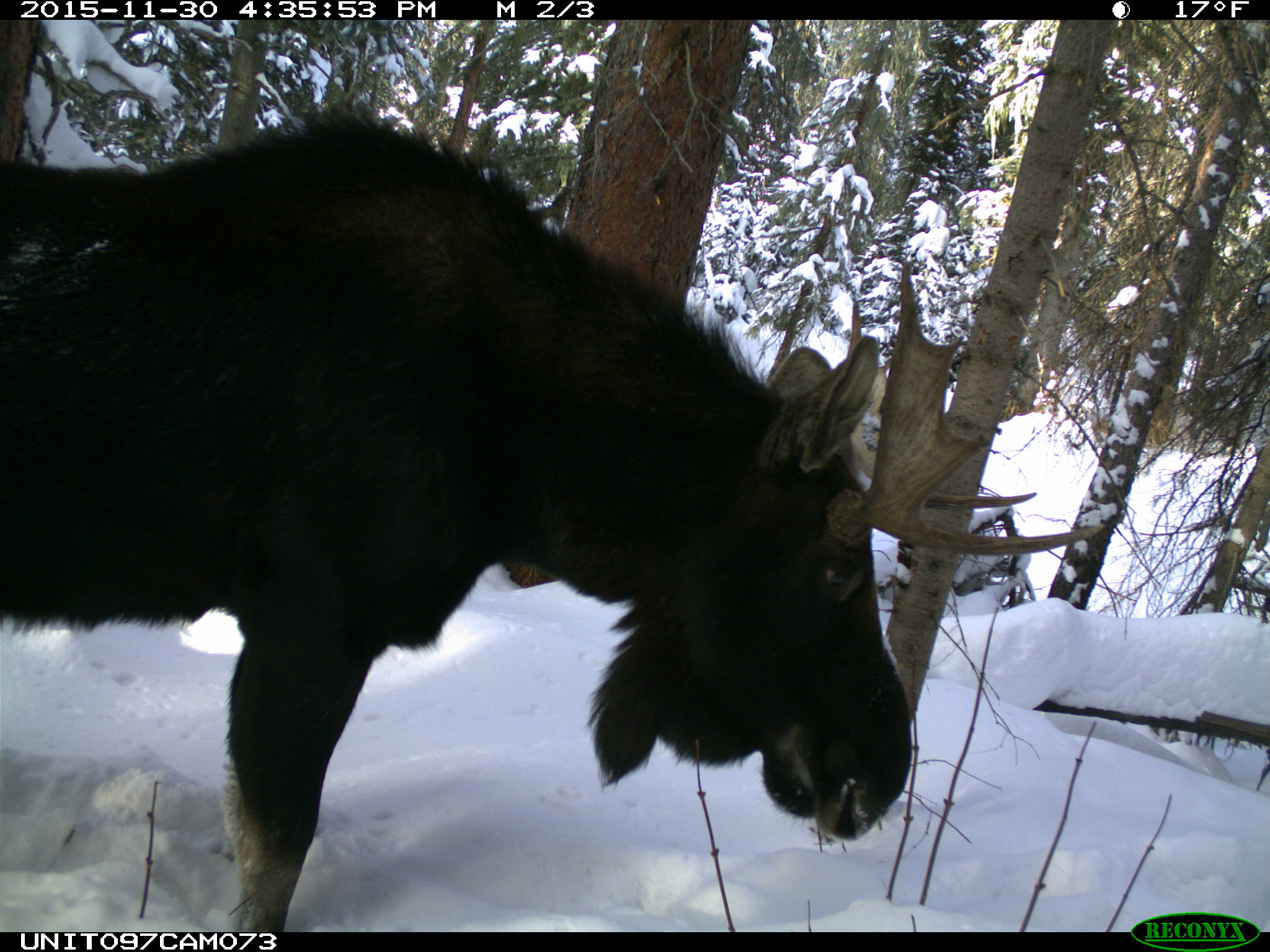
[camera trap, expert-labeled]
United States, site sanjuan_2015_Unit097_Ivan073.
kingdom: Animalia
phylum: Chordata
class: Mammalia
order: Artiodactyla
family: Cervidae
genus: Alces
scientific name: Alces alces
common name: moose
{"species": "Alces alces (moose)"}